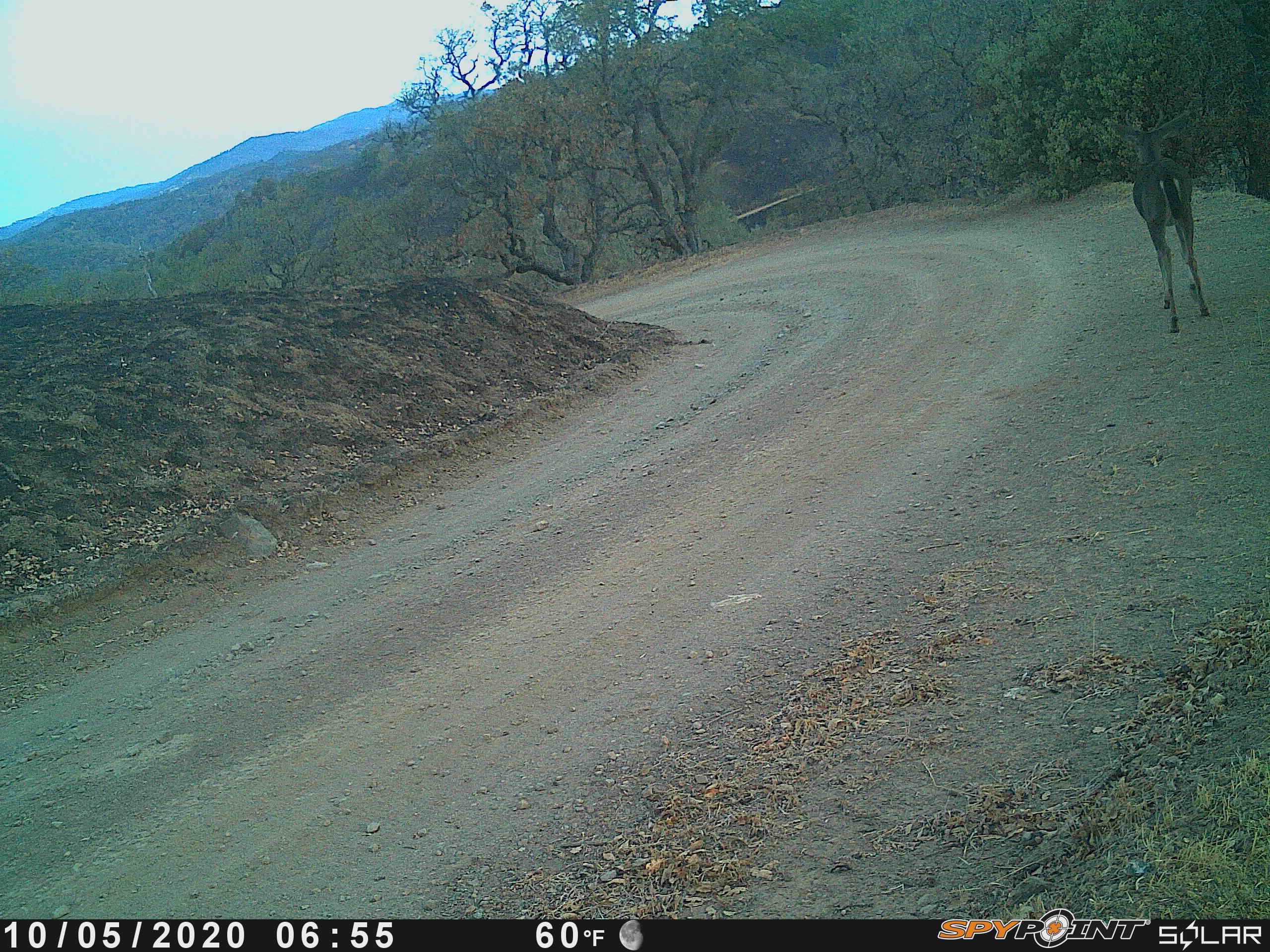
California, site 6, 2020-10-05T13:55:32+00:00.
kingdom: Animalia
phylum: Chordata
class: Mammalia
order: Artiodactyla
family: Cervidae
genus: Odocoileus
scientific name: Odocoileus hemionus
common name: mule deer